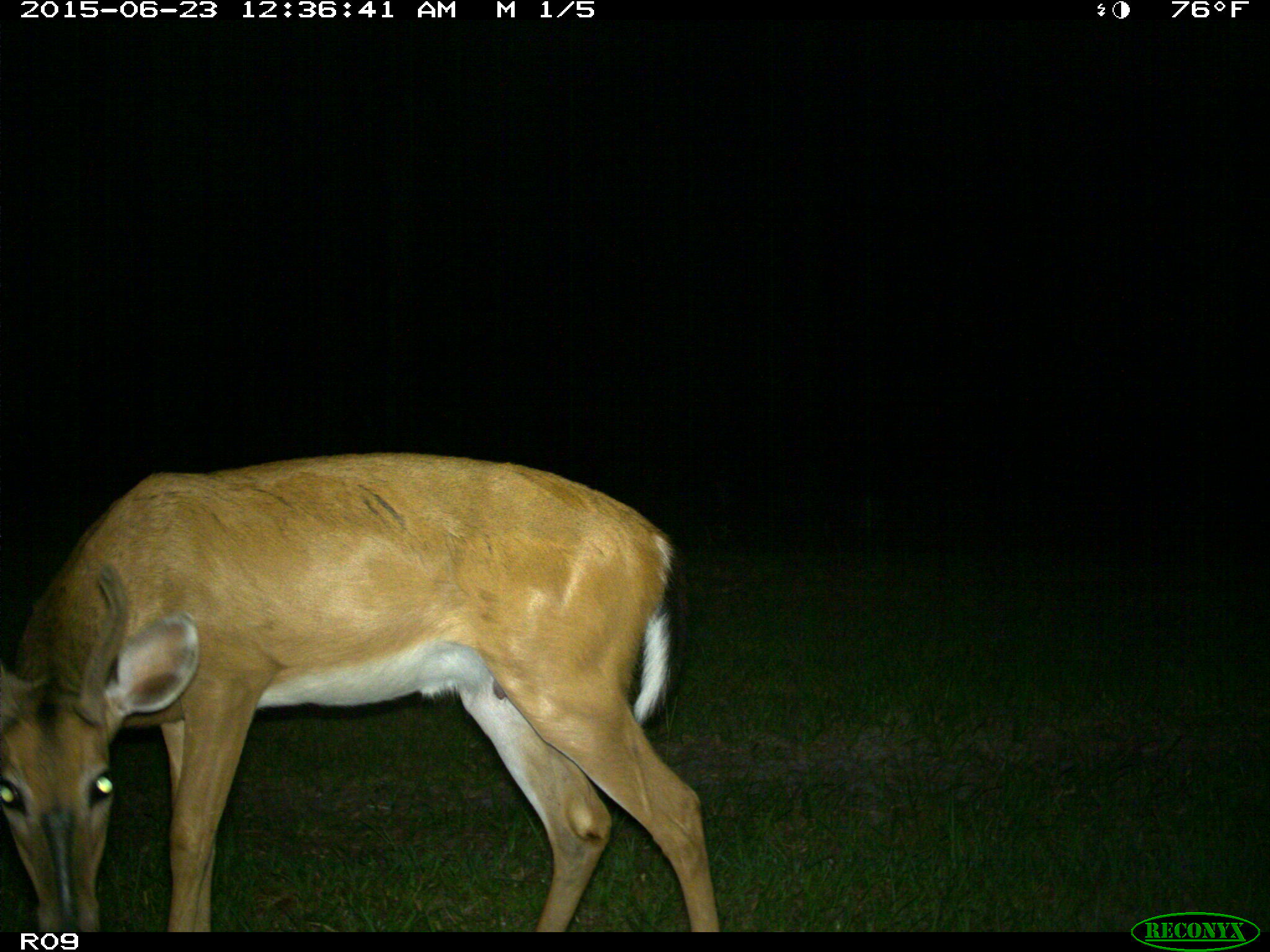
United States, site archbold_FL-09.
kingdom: Animalia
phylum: Chordata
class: Mammalia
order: Artiodactyla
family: Cervidae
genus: Odocoileus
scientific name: Odocoileus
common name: deer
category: unidentified deer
Unidentified deer (deer) (Odocoileus).